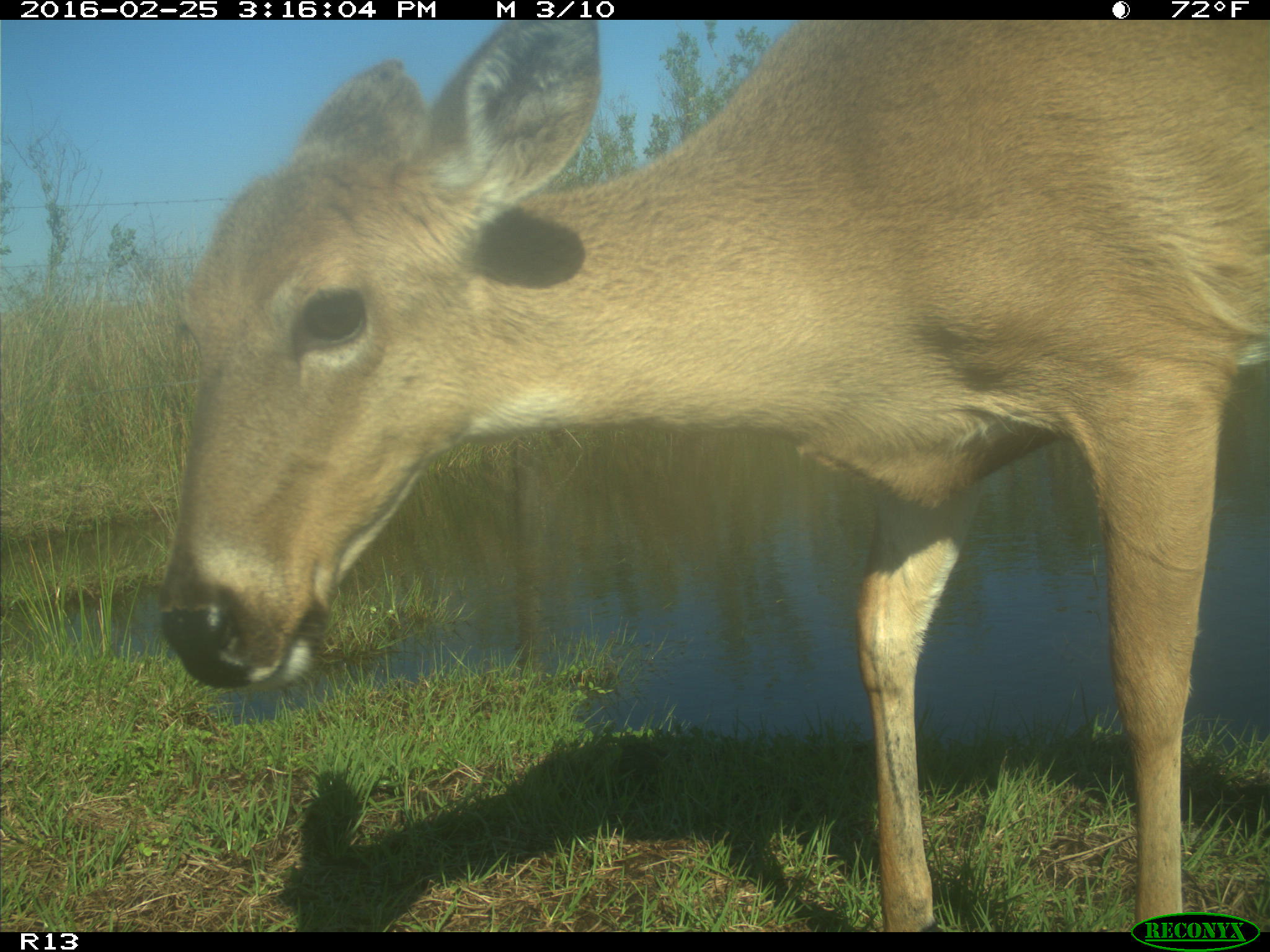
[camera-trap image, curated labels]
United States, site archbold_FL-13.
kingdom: Animalia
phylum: Chordata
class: Mammalia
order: Artiodactyla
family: Cervidae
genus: Odocoileus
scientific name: Odocoileus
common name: deer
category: unidentified deer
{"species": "unidentified deer (deer) (Odocoileus)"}